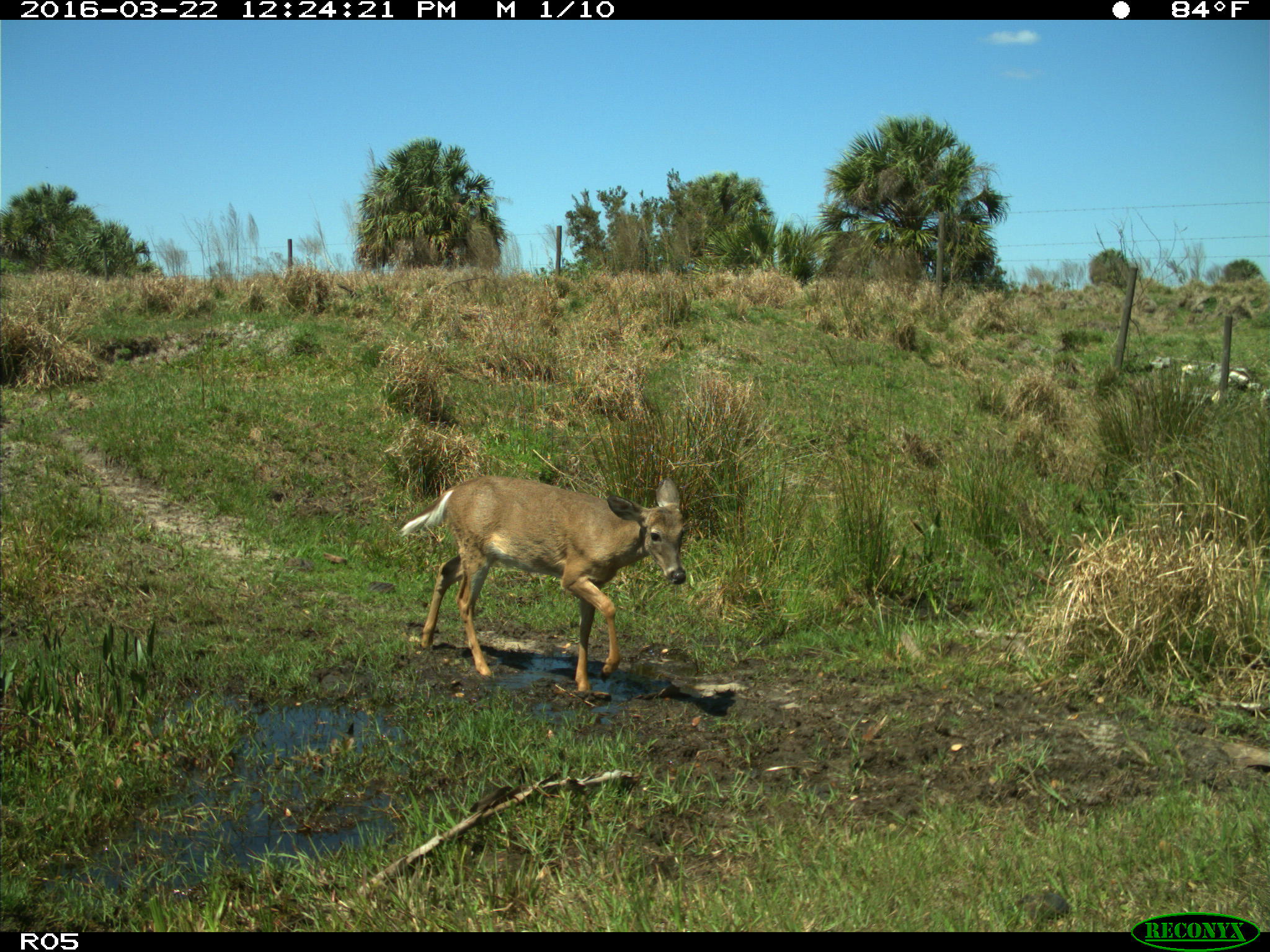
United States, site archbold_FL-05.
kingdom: Animalia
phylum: Chordata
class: Mammalia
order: Artiodactyla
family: Cervidae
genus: Odocoileus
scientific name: Odocoileus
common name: deer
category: unidentified deer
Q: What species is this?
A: Unidentified deer (deer) (Odocoileus).